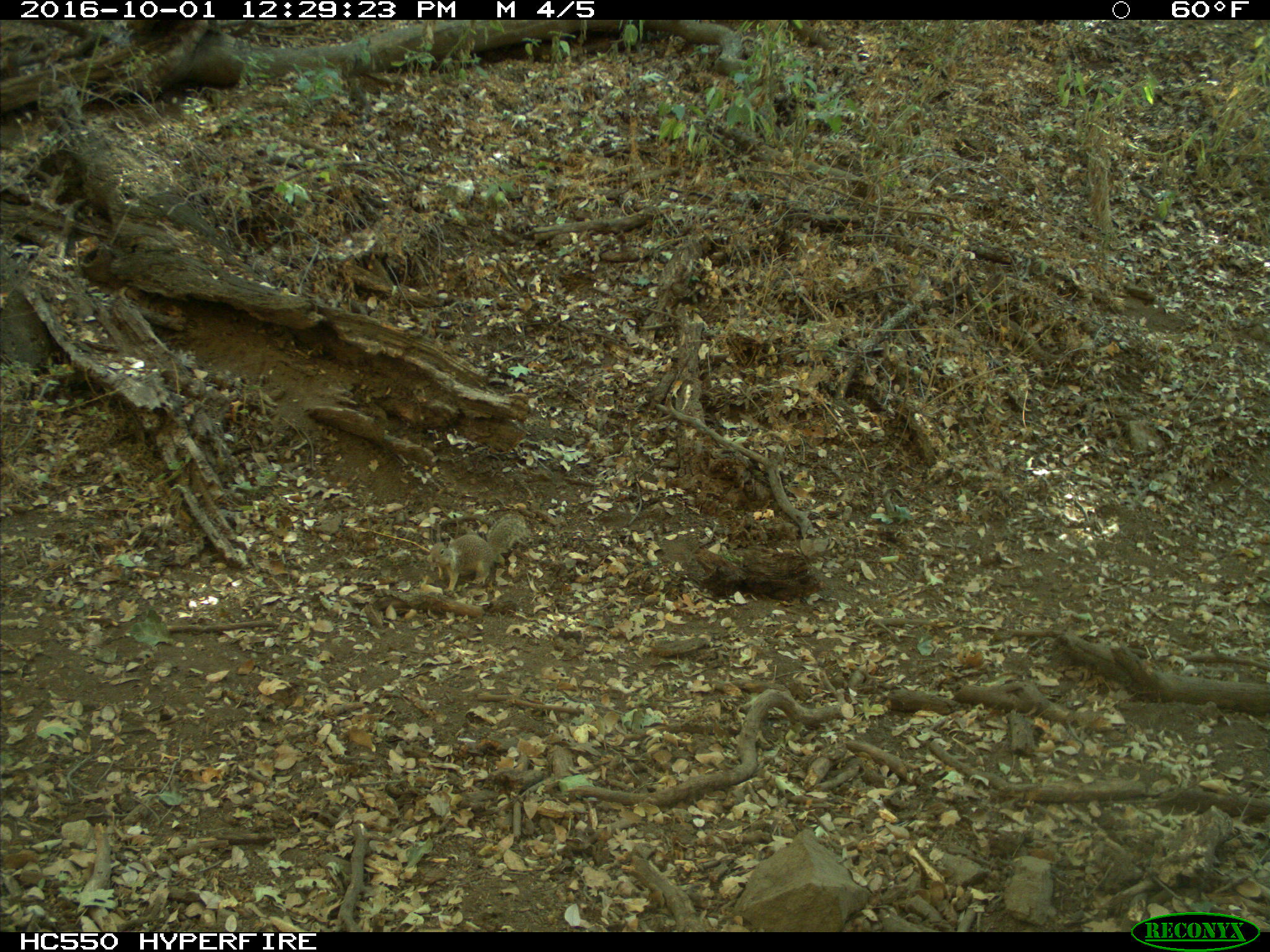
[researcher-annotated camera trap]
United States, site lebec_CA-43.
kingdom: Animalia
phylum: Chordata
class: Mammalia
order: Rodentia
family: Sciuridae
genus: Otospermophilus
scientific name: Otospermophilus beecheyi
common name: california ground squirrel